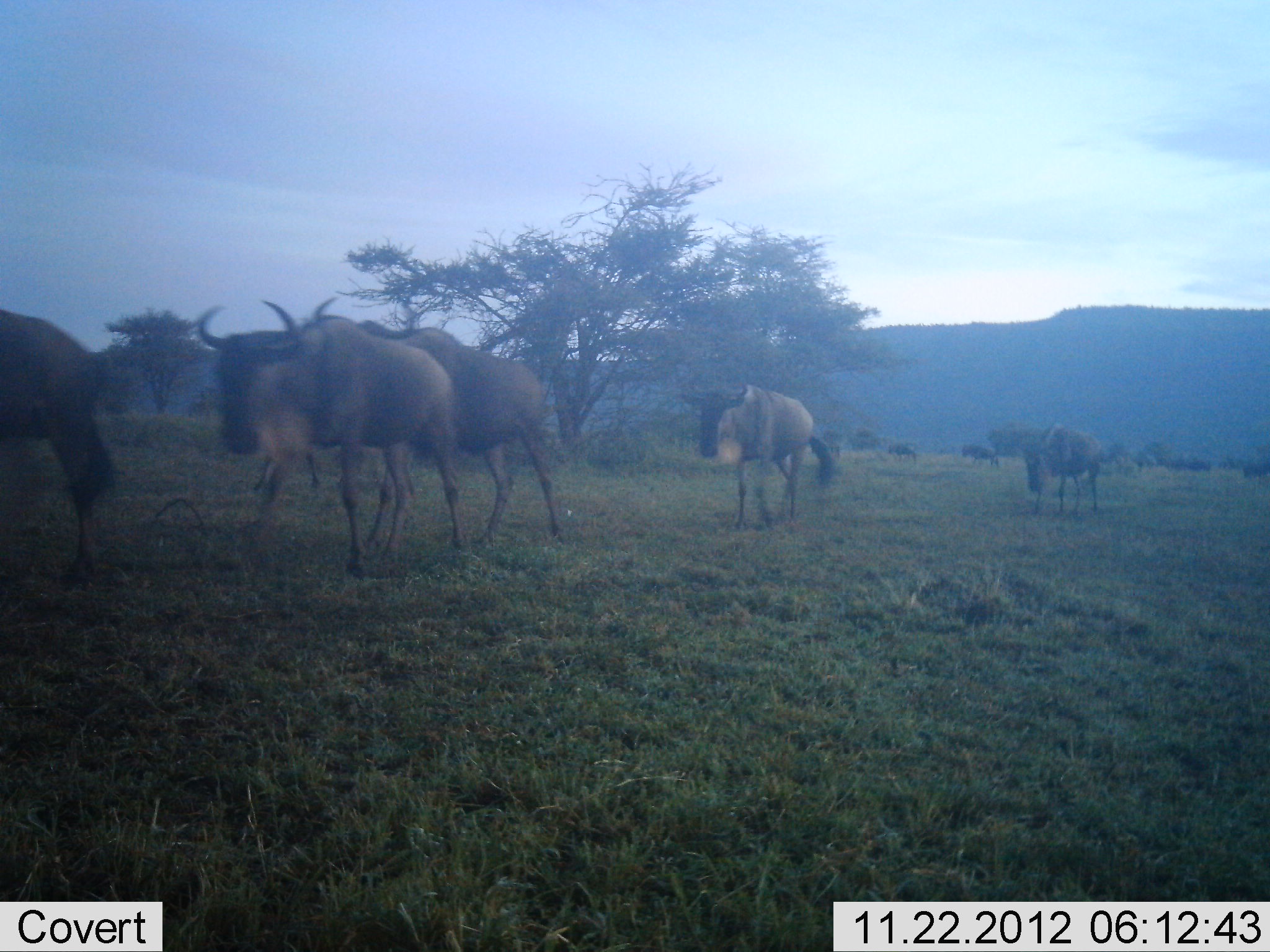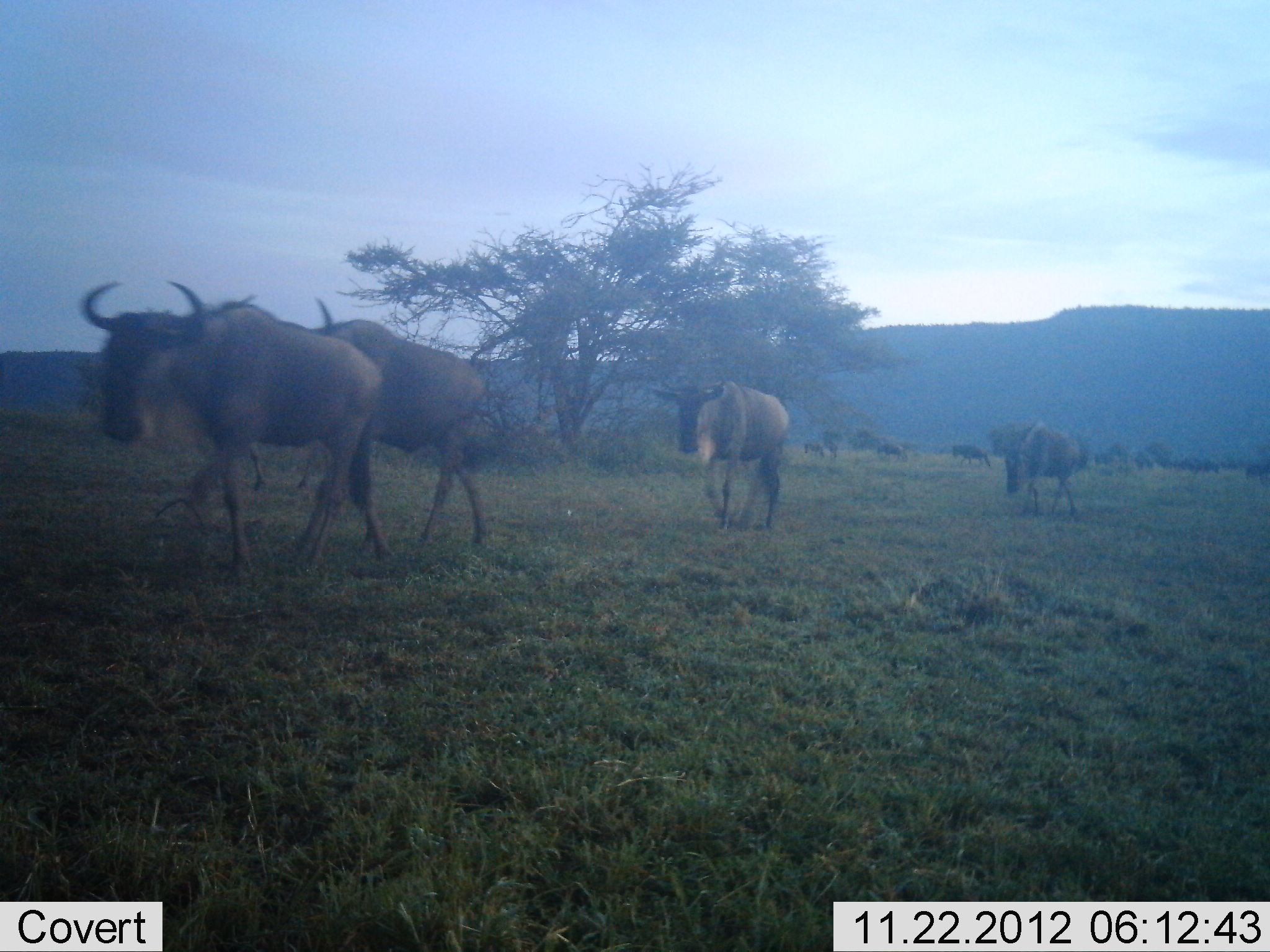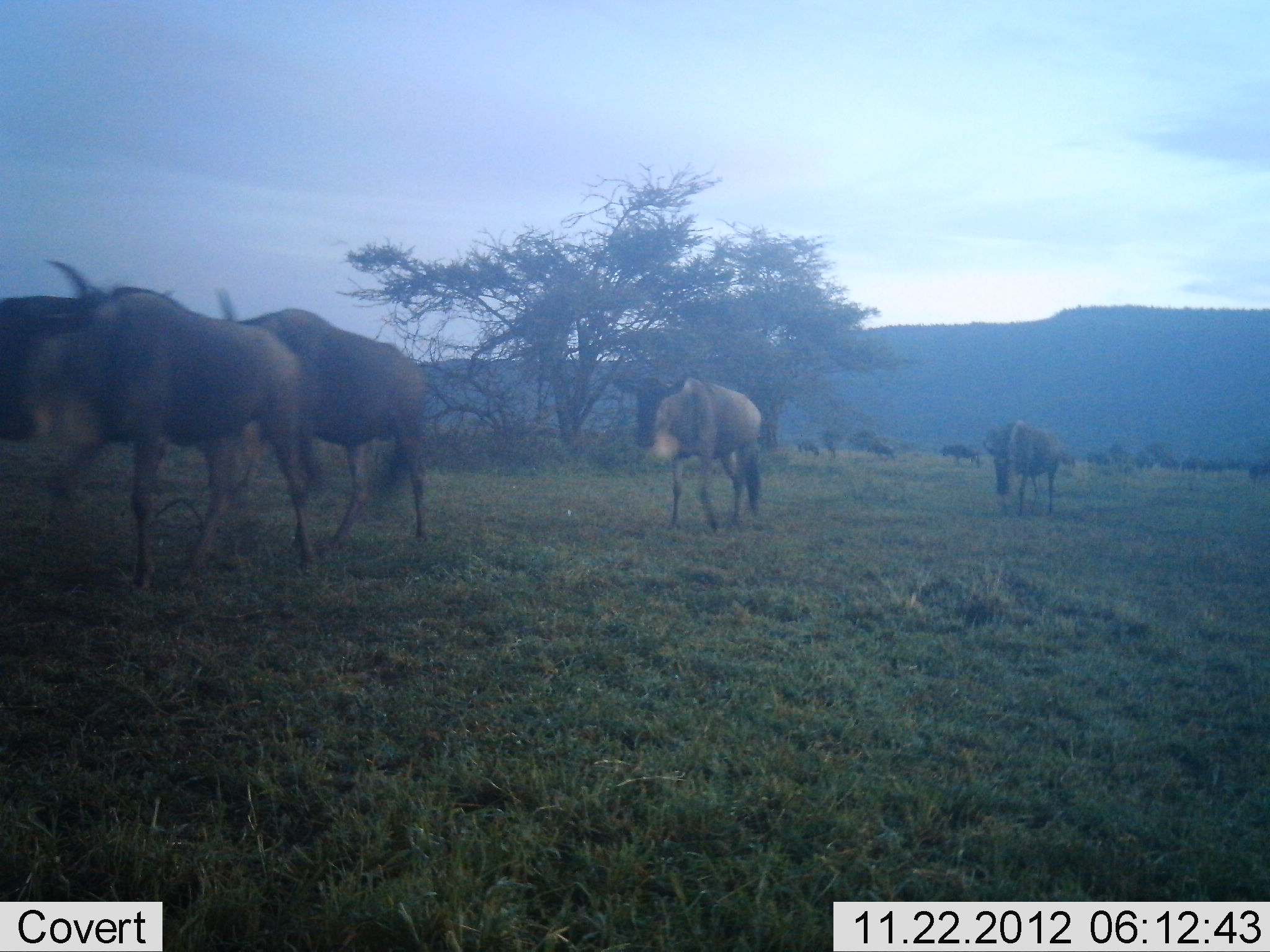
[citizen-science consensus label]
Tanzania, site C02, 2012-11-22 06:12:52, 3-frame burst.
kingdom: Animalia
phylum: Chordata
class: Mammalia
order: Artiodactyla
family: Bovidae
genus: Connochaetes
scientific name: Connochaetes taurinus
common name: blue wildebeest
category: wildebeest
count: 11-50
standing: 14%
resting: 0%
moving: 100%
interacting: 0%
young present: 0%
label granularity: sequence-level